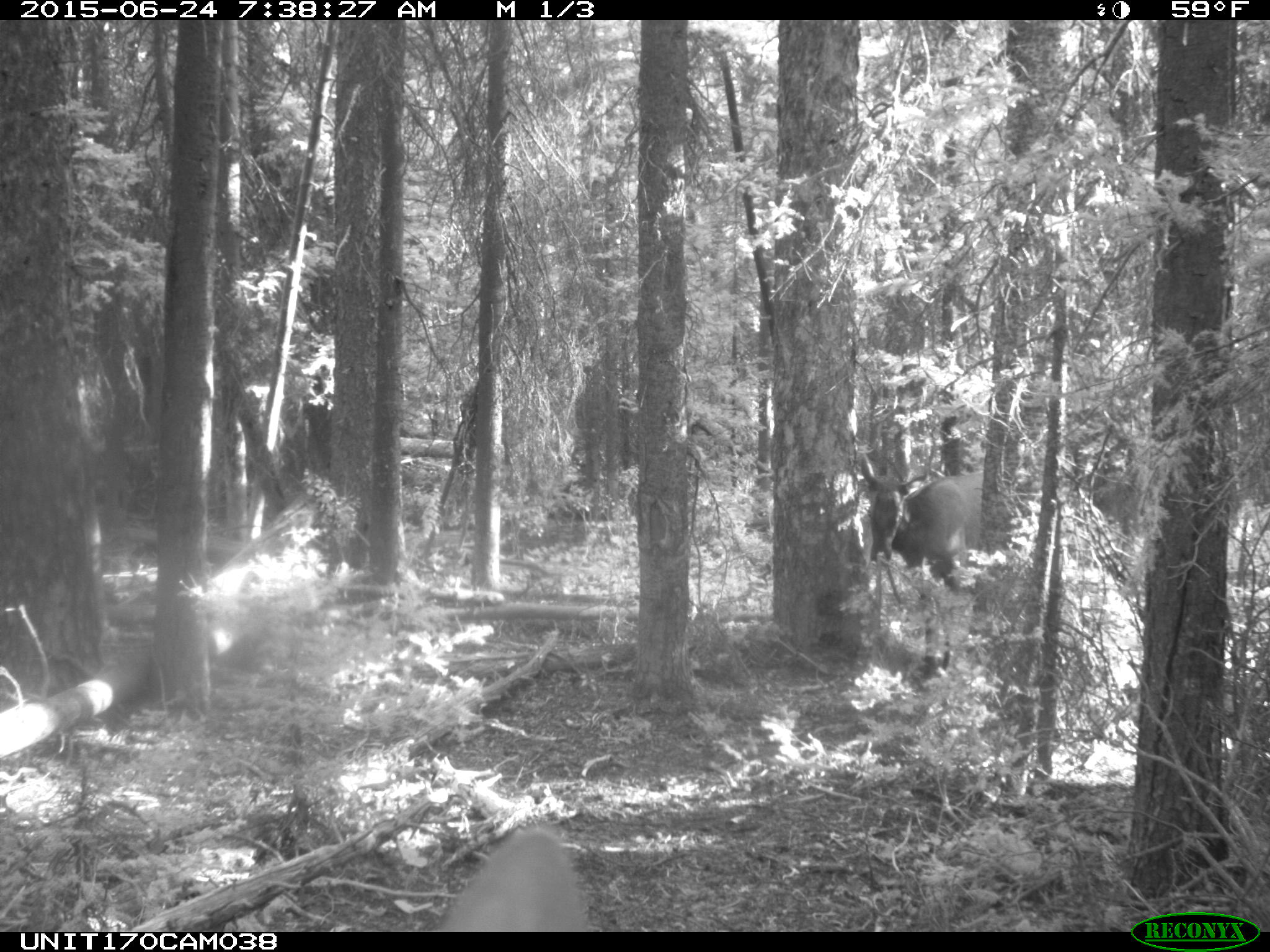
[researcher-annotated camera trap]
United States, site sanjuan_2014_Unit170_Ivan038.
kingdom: Animalia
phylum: Chordata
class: Mammalia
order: Artiodactyla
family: Cervidae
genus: Cervus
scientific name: Cervus elaphus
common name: red deer